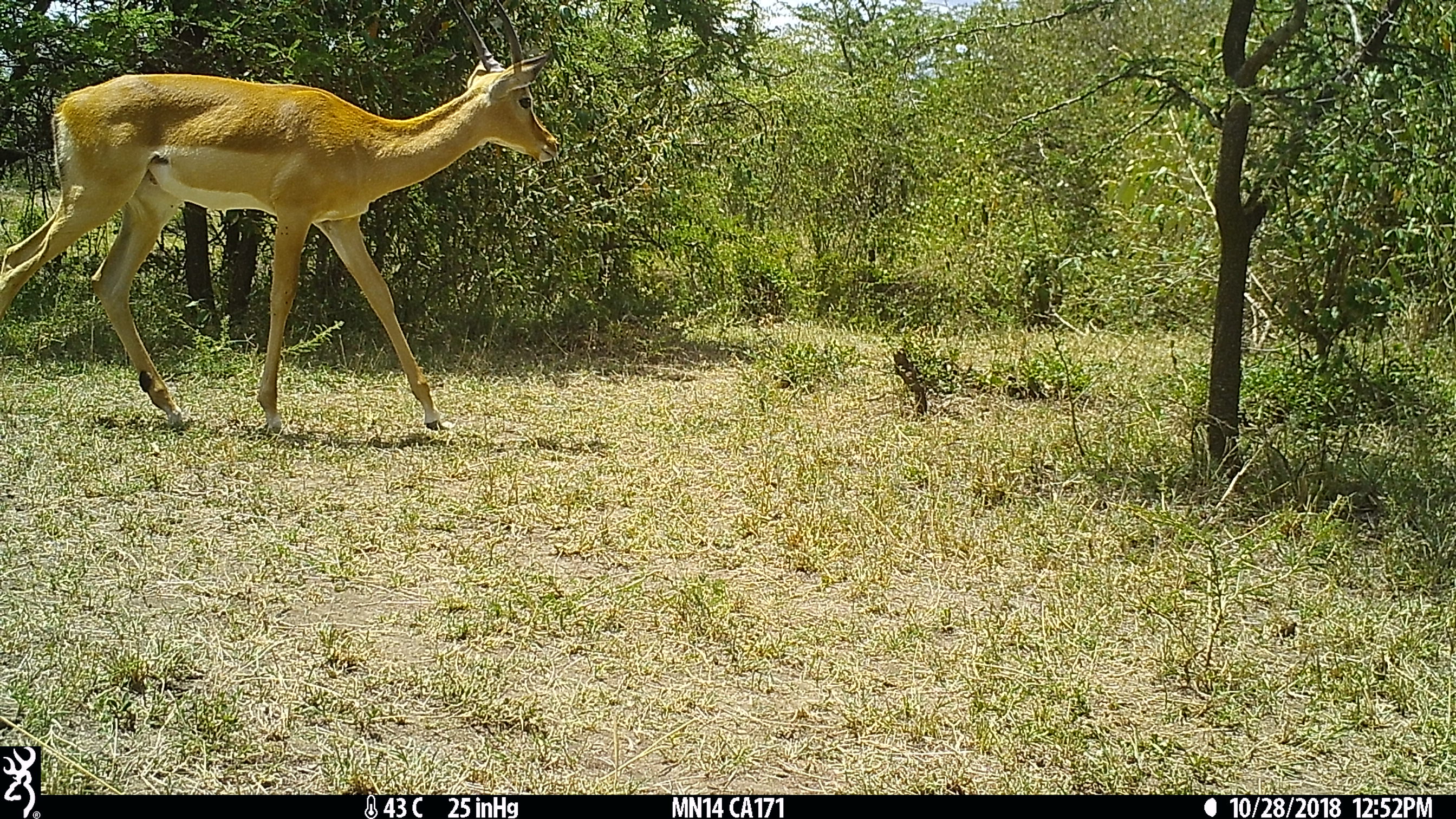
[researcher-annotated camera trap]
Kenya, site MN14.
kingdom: Animalia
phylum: Chordata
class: Mammalia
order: Artiodactyla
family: Bovidae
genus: Aepyceros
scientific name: Aepyceros melampus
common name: impala